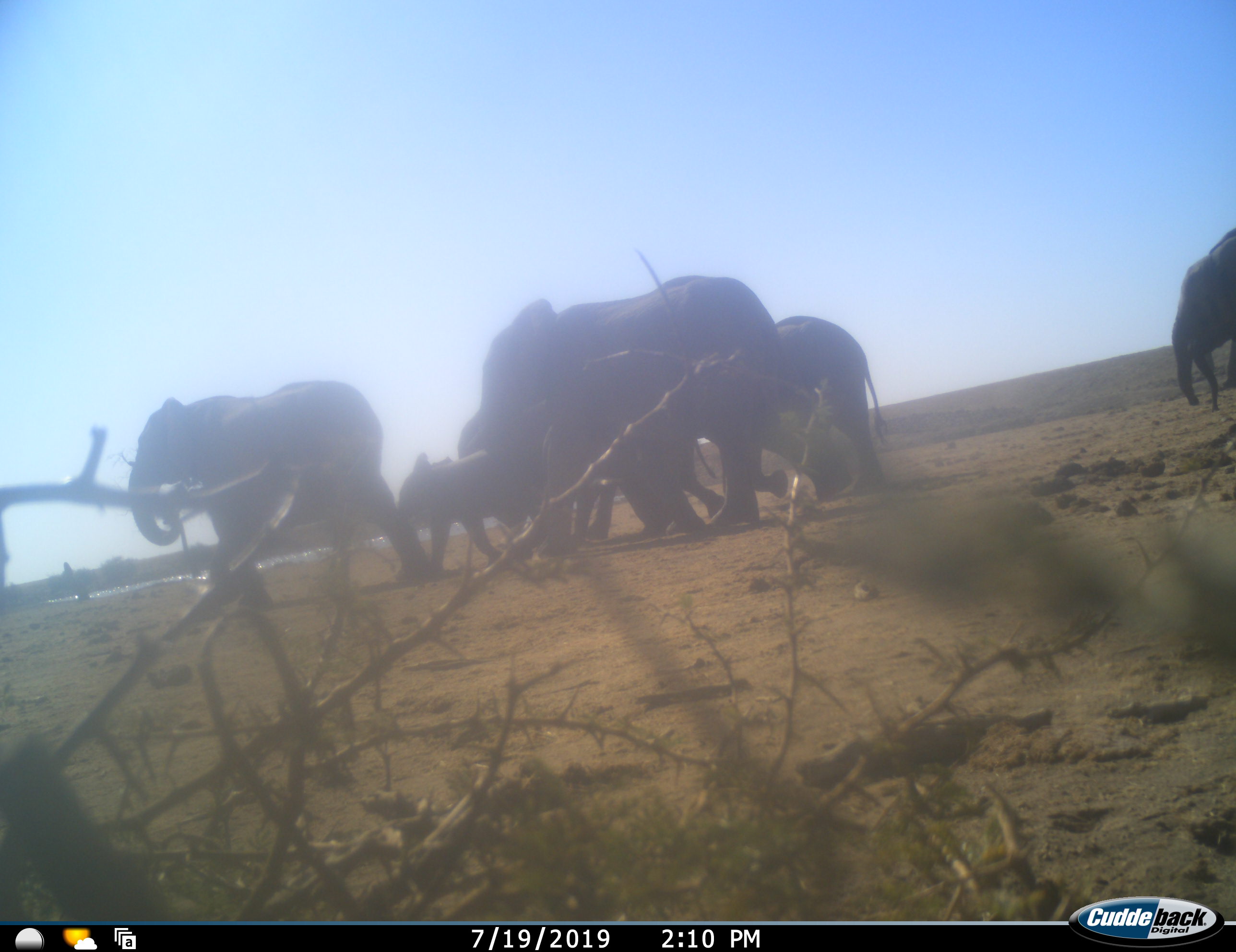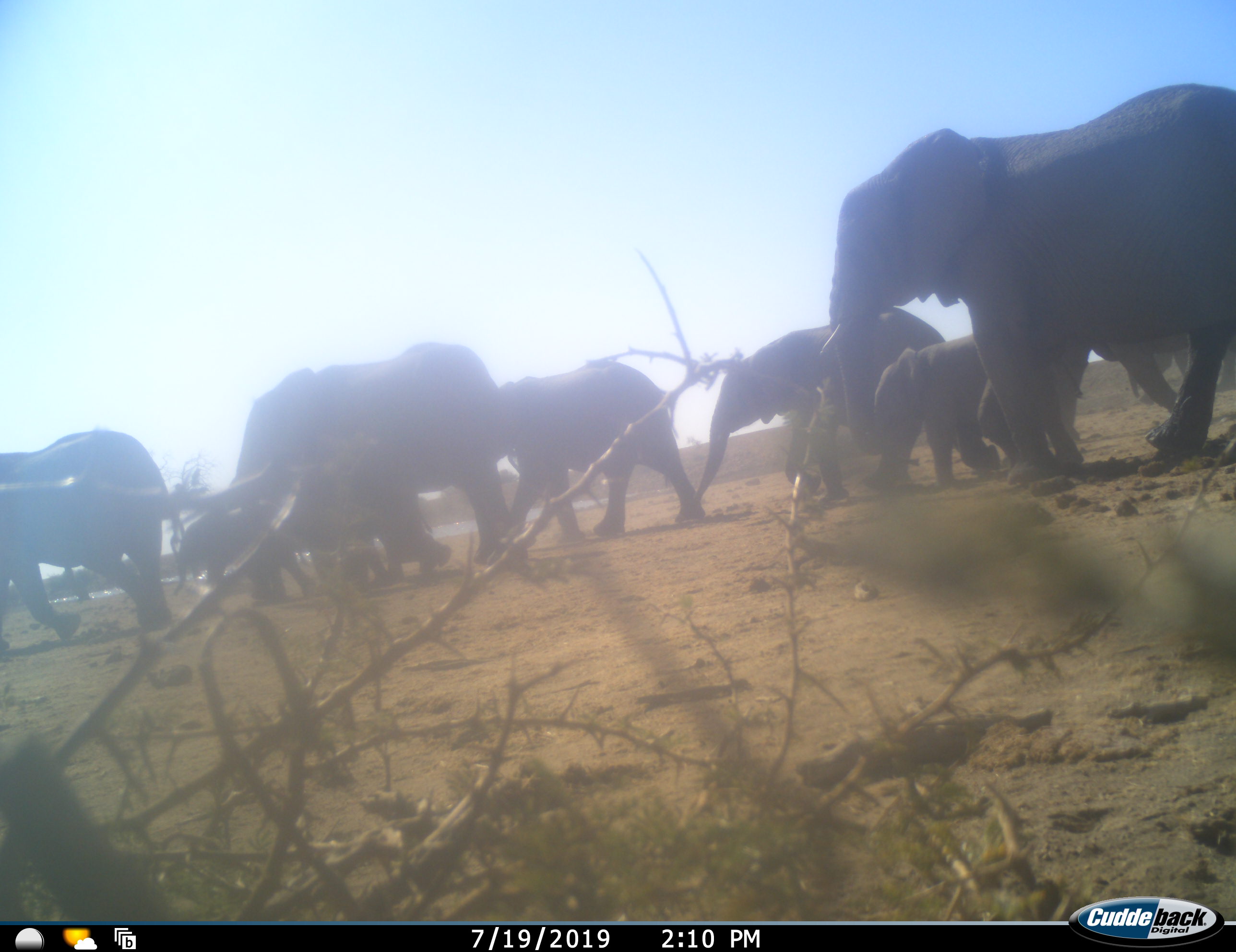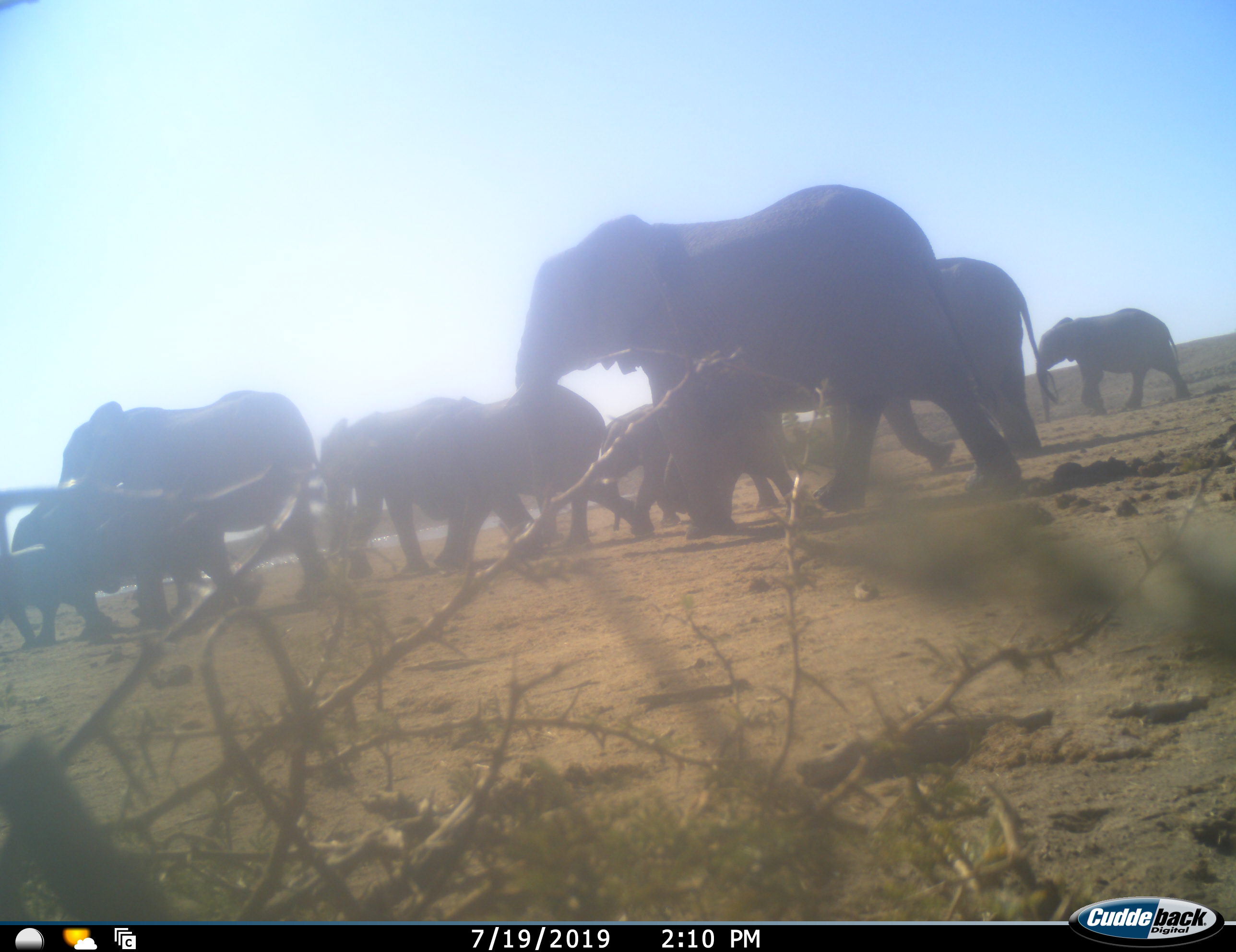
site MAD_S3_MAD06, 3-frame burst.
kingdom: Animalia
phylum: Chordata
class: Mammalia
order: Proboscidea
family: Elephantidae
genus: Loxodonta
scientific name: Loxodonta africana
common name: african bush elephant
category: elephant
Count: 9.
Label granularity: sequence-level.